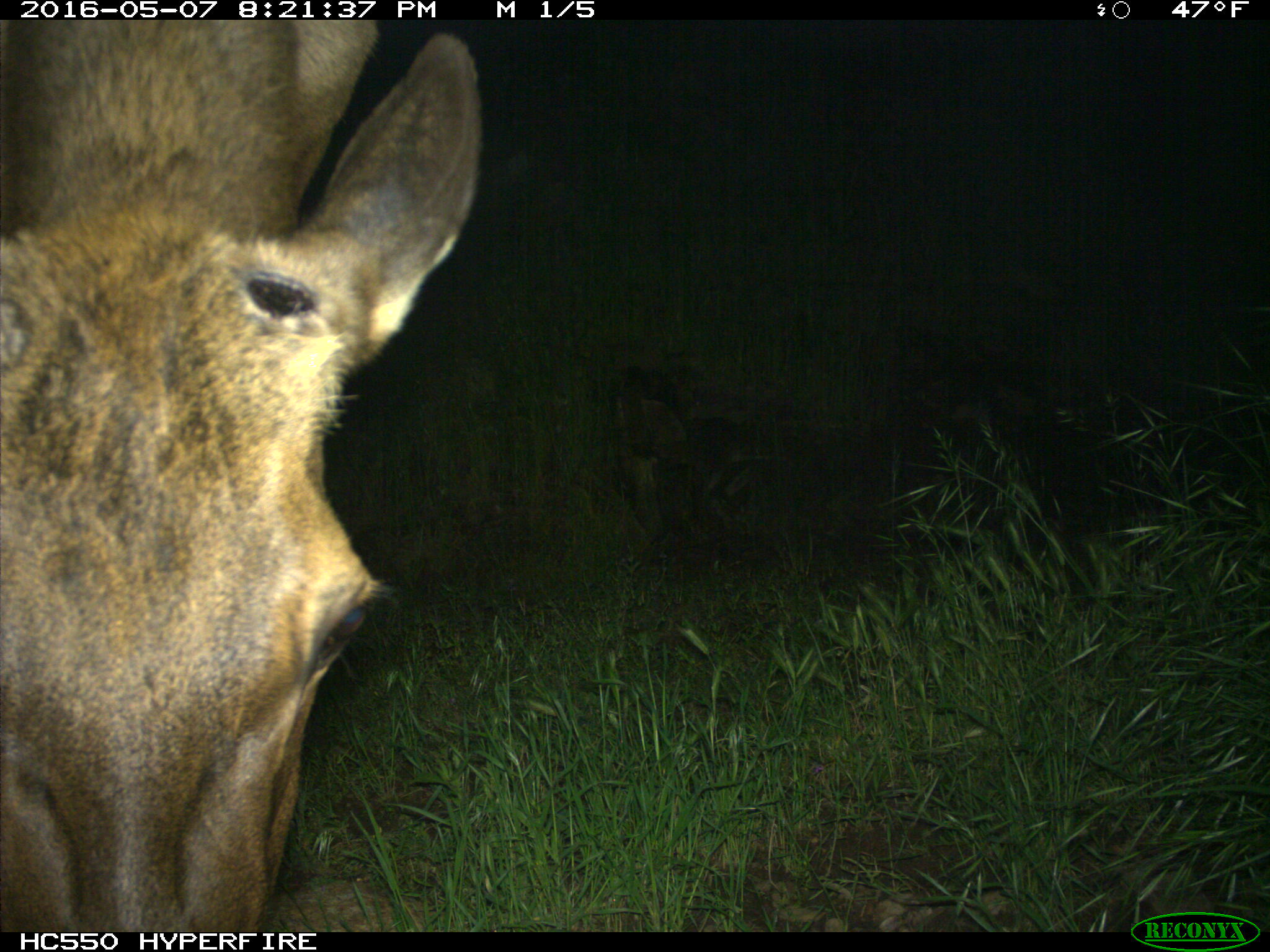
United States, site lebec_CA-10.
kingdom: Animalia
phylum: Chordata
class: Mammalia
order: Artiodactyla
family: Cervidae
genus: Cervus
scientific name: Cervus canadensis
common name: elk